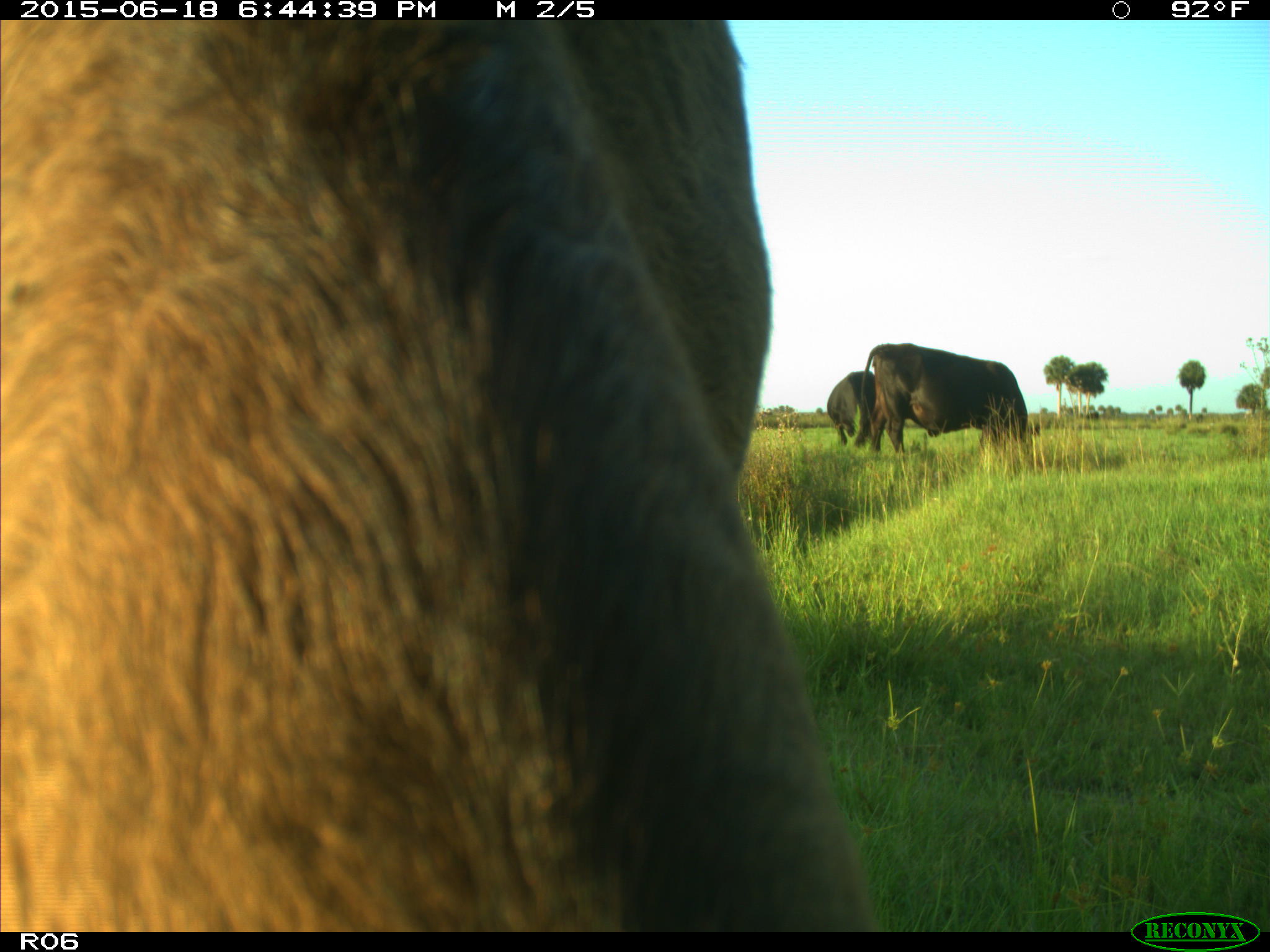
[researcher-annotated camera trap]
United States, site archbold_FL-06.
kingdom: Animalia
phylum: Chordata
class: Mammalia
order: Artiodactyla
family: Bovidae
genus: Bos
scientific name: Bos taurus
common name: domestic cow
Bos taurus (domestic cow).